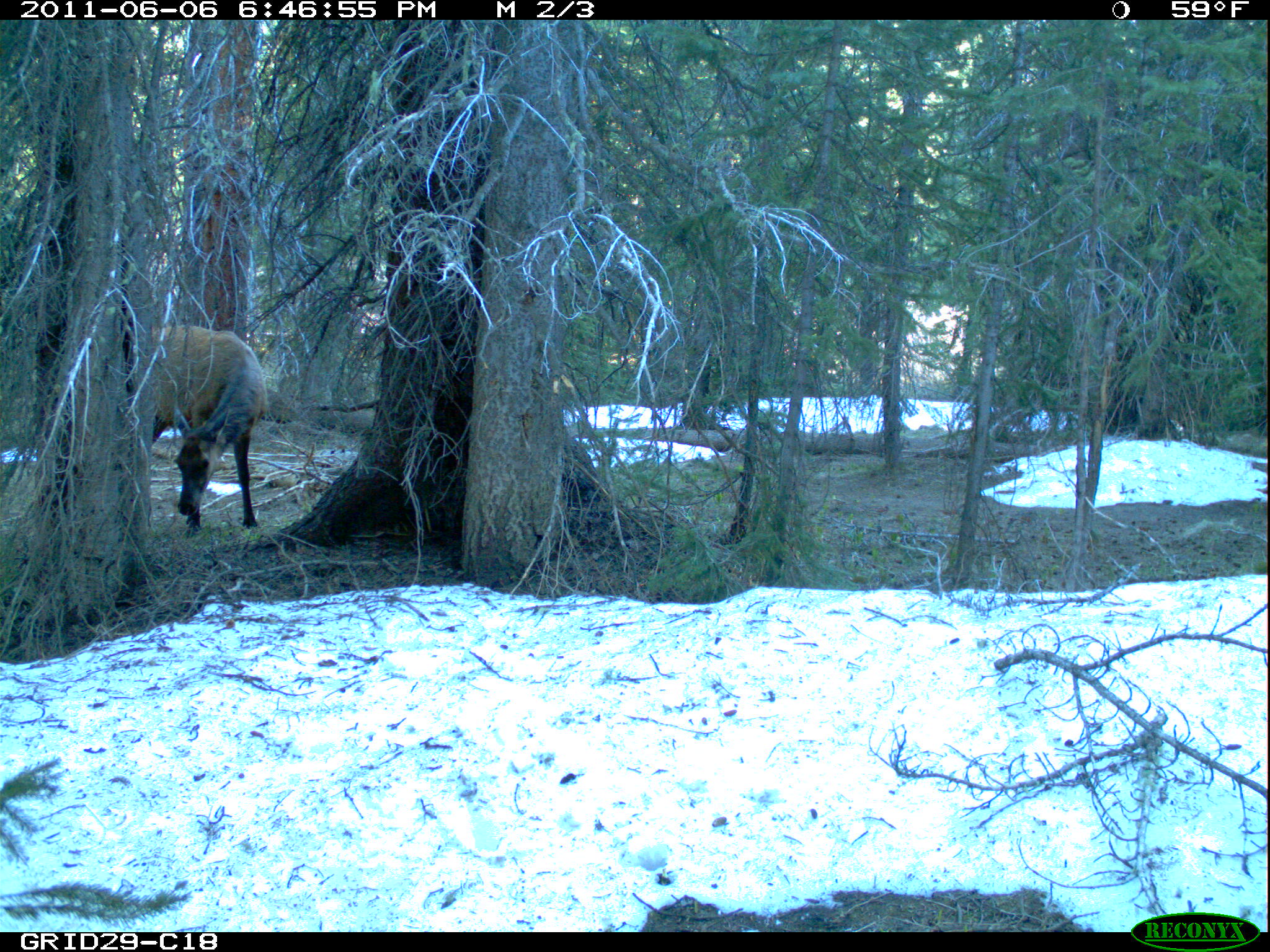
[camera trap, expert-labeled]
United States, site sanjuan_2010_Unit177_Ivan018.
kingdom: Animalia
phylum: Chordata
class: Mammalia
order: Artiodactyla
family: Cervidae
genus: Cervus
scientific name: Cervus elaphus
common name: red deer